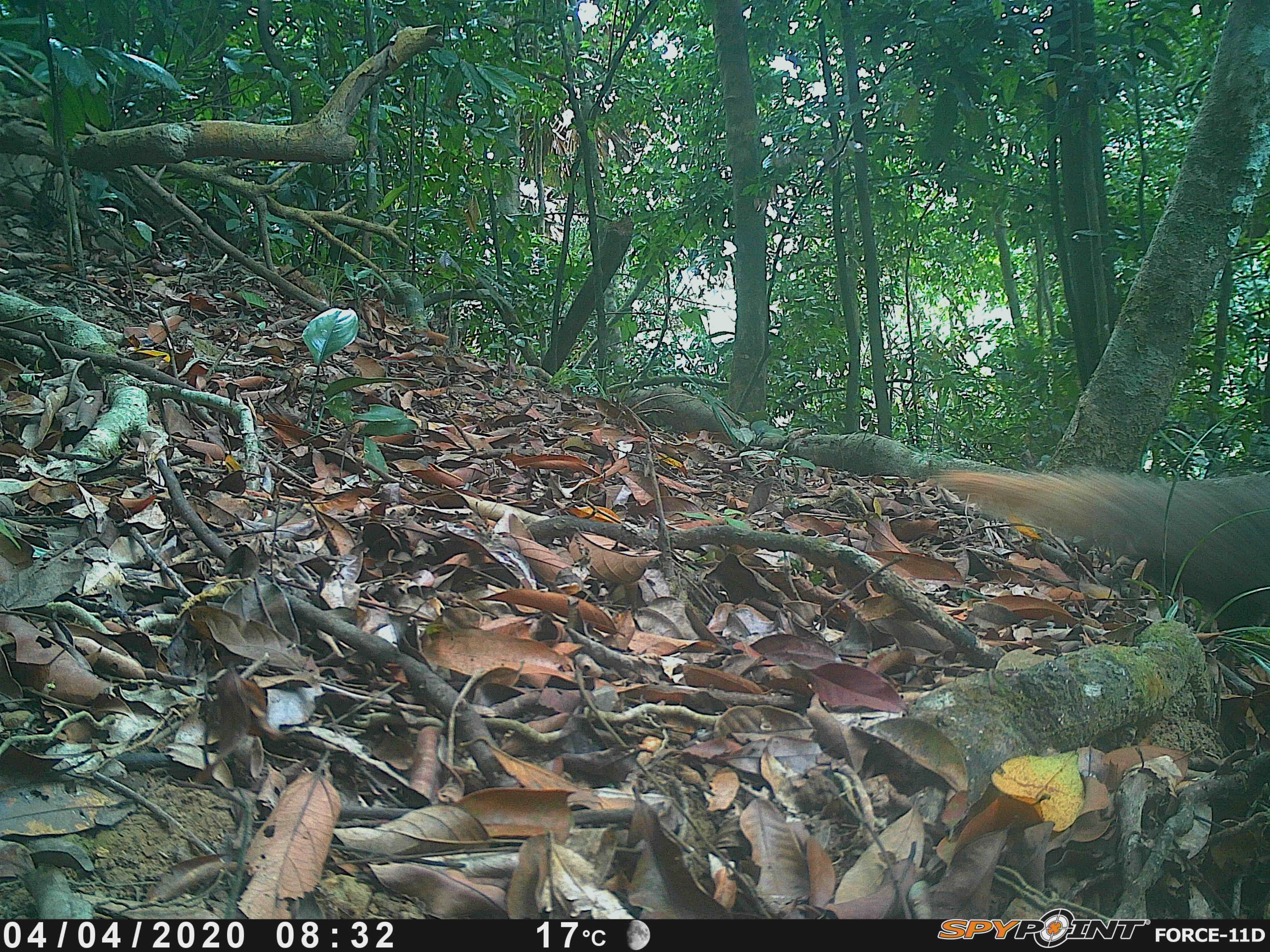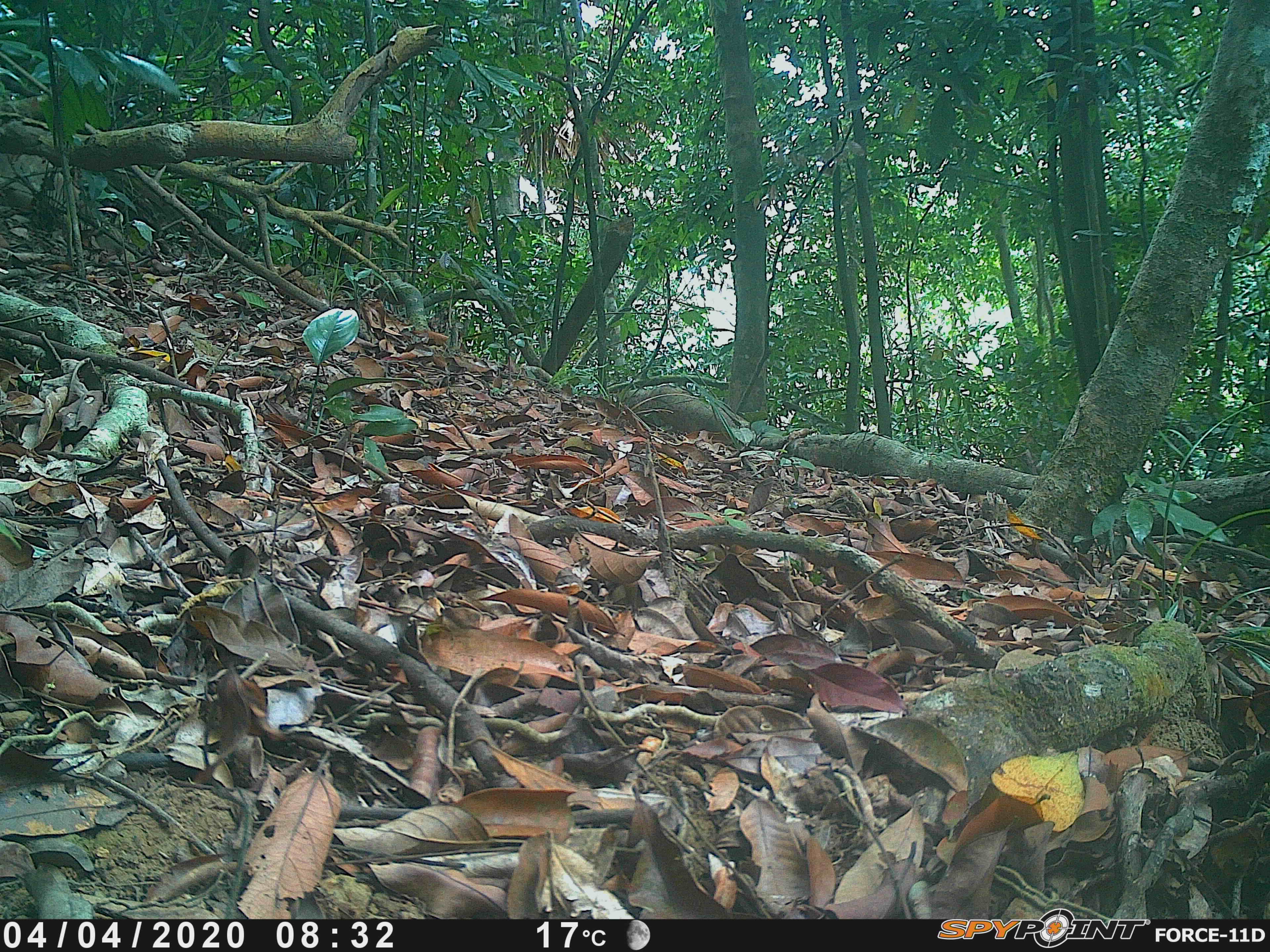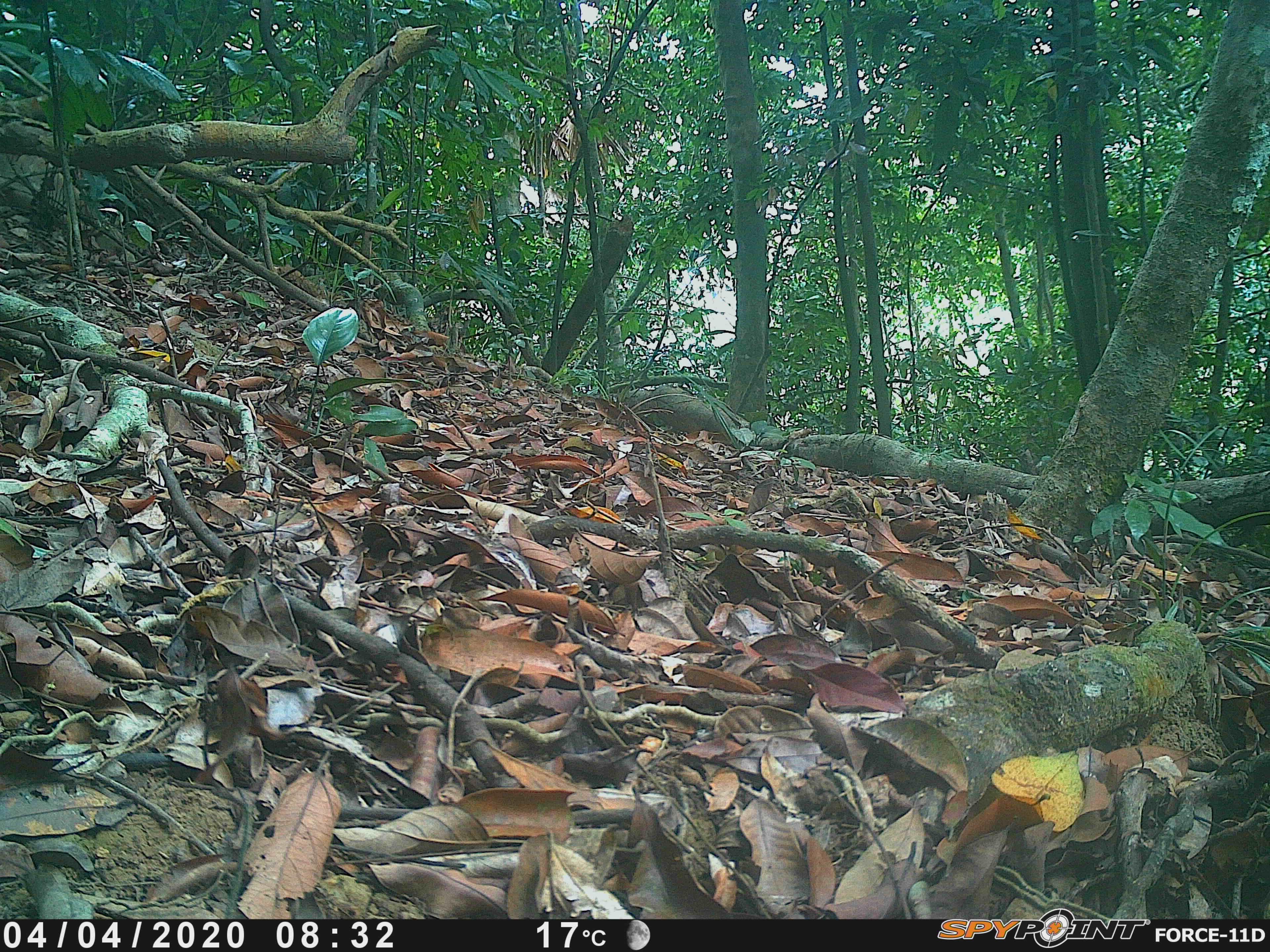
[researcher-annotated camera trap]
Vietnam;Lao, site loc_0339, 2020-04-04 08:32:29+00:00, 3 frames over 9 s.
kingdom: Animalia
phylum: Chordata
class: Mammalia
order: Carnivora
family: Herpestidae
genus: Urva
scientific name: Urva urva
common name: crab-eating mongoose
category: crab eating mongoose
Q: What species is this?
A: Crab eating mongoose (crab-eating mongoose) (Urva urva).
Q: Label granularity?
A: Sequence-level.